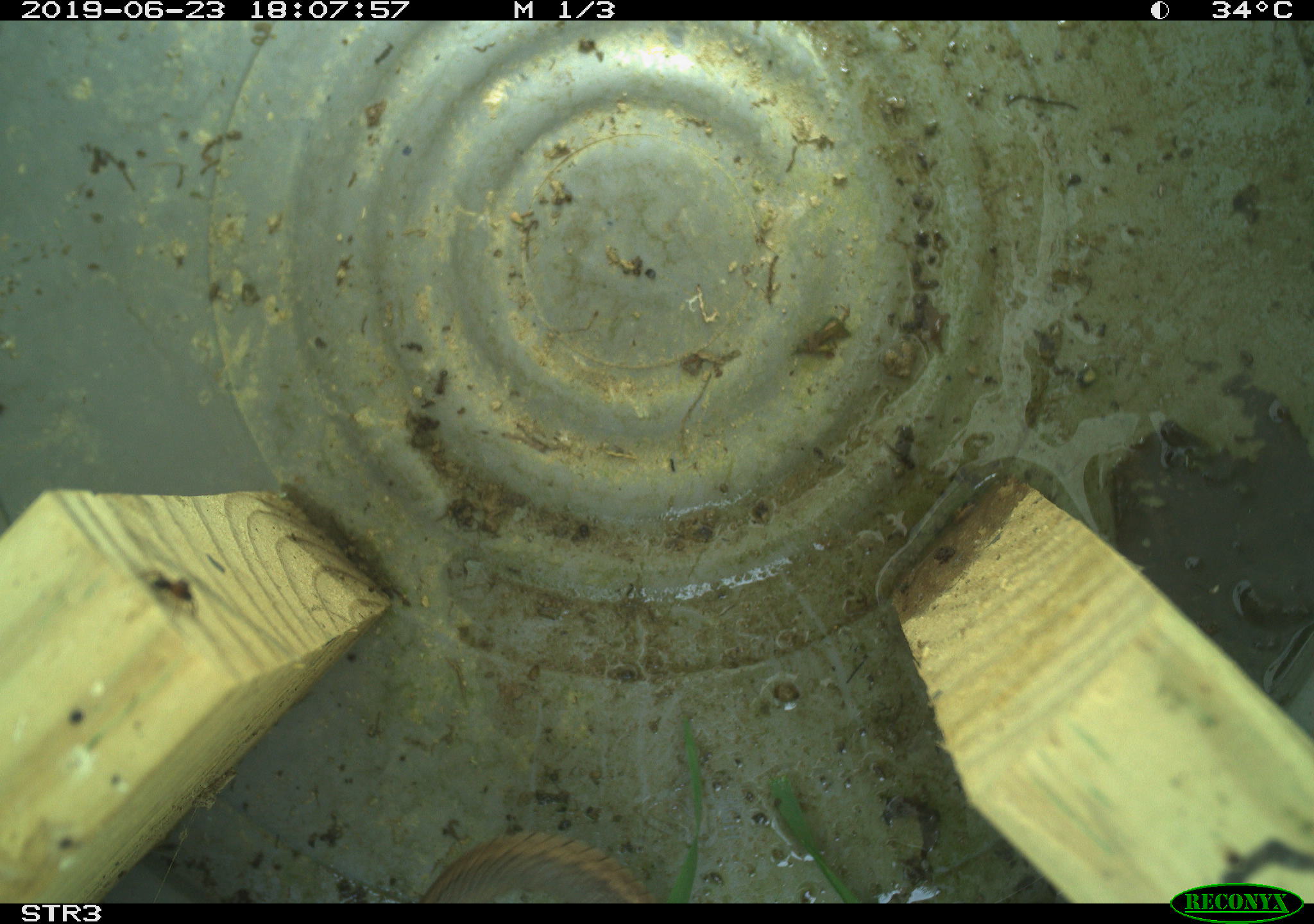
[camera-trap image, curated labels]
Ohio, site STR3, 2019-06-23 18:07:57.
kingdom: Animalia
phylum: Chordata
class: Reptilia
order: Squamata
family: Colubridae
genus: Thamnophis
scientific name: Thamnophis sirtalis sirtalis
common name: eastern gartersnake